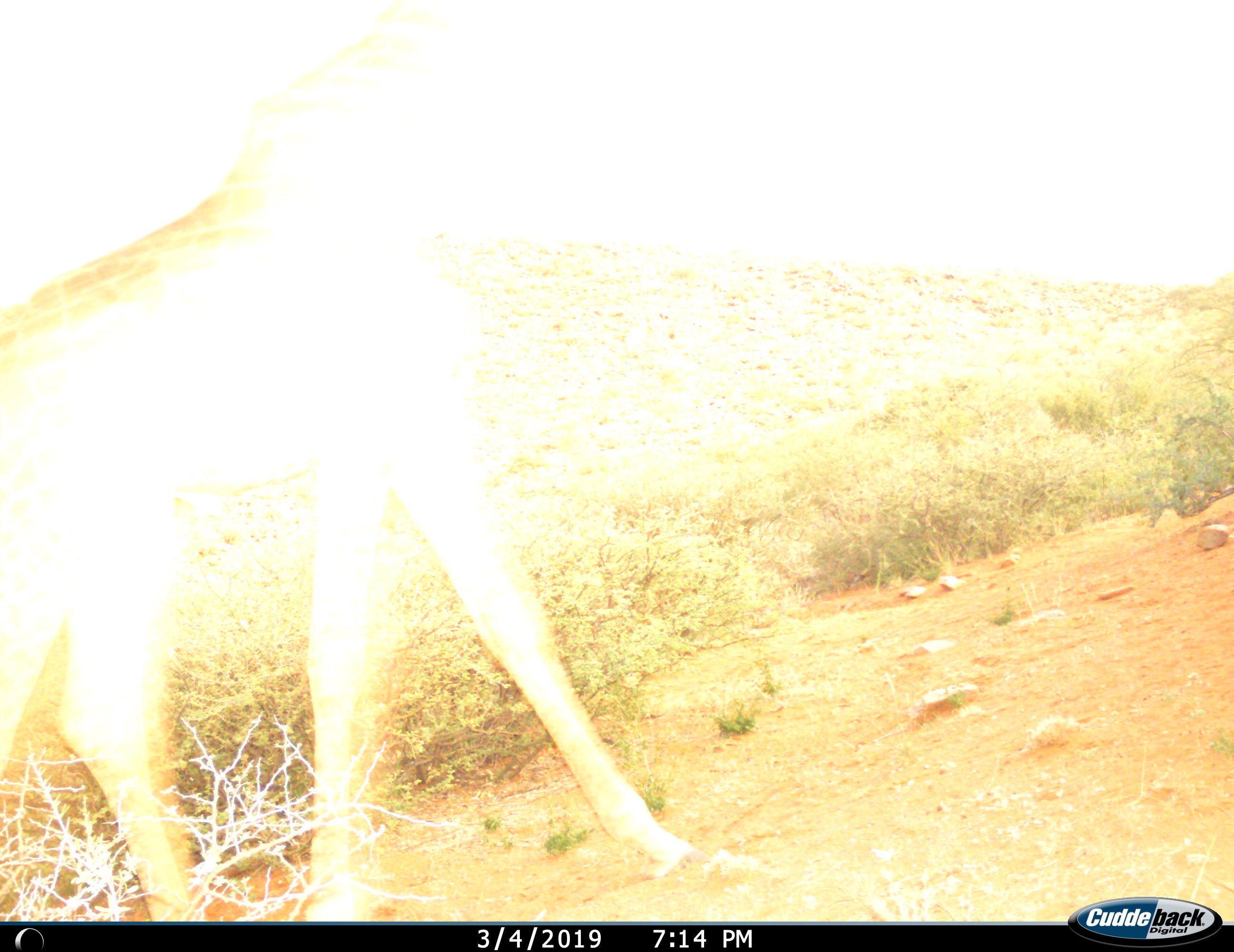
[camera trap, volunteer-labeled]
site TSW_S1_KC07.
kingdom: Animalia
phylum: Chordata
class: Mammalia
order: Artiodactyla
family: Giraffidae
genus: Giraffa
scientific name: Giraffa camelopardalis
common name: giraffe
Giraffe (Giraffa camelopardalis), count 1. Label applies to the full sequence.